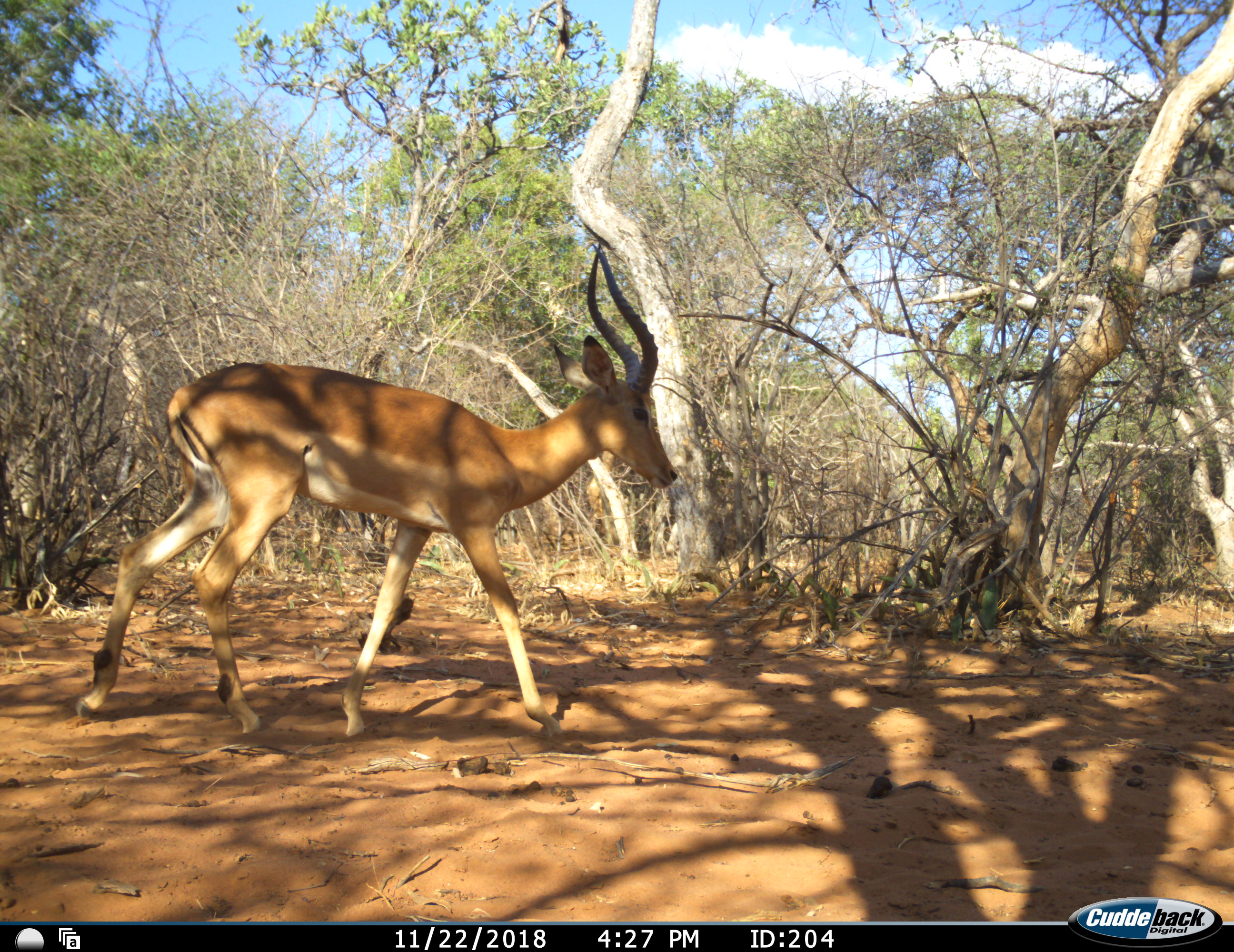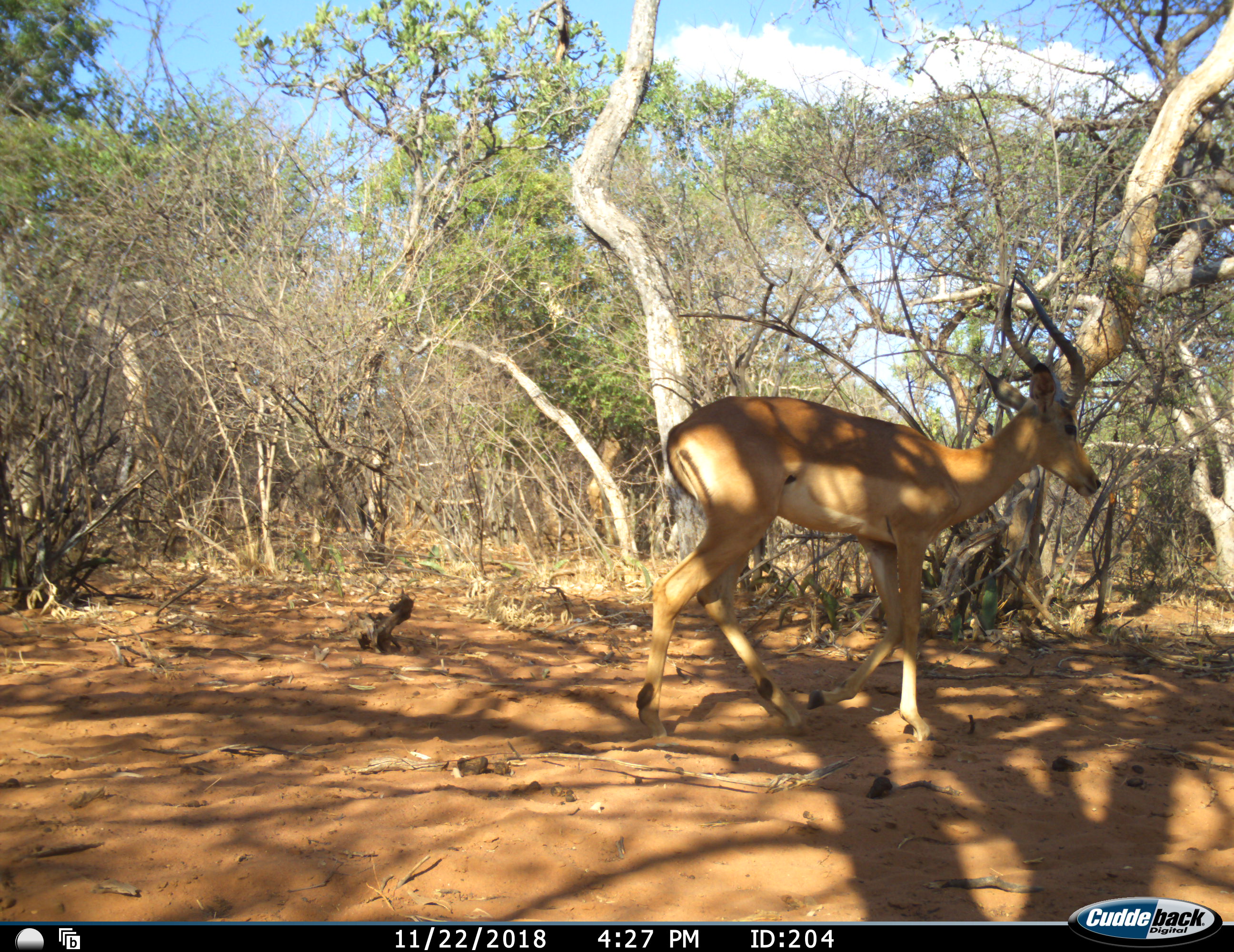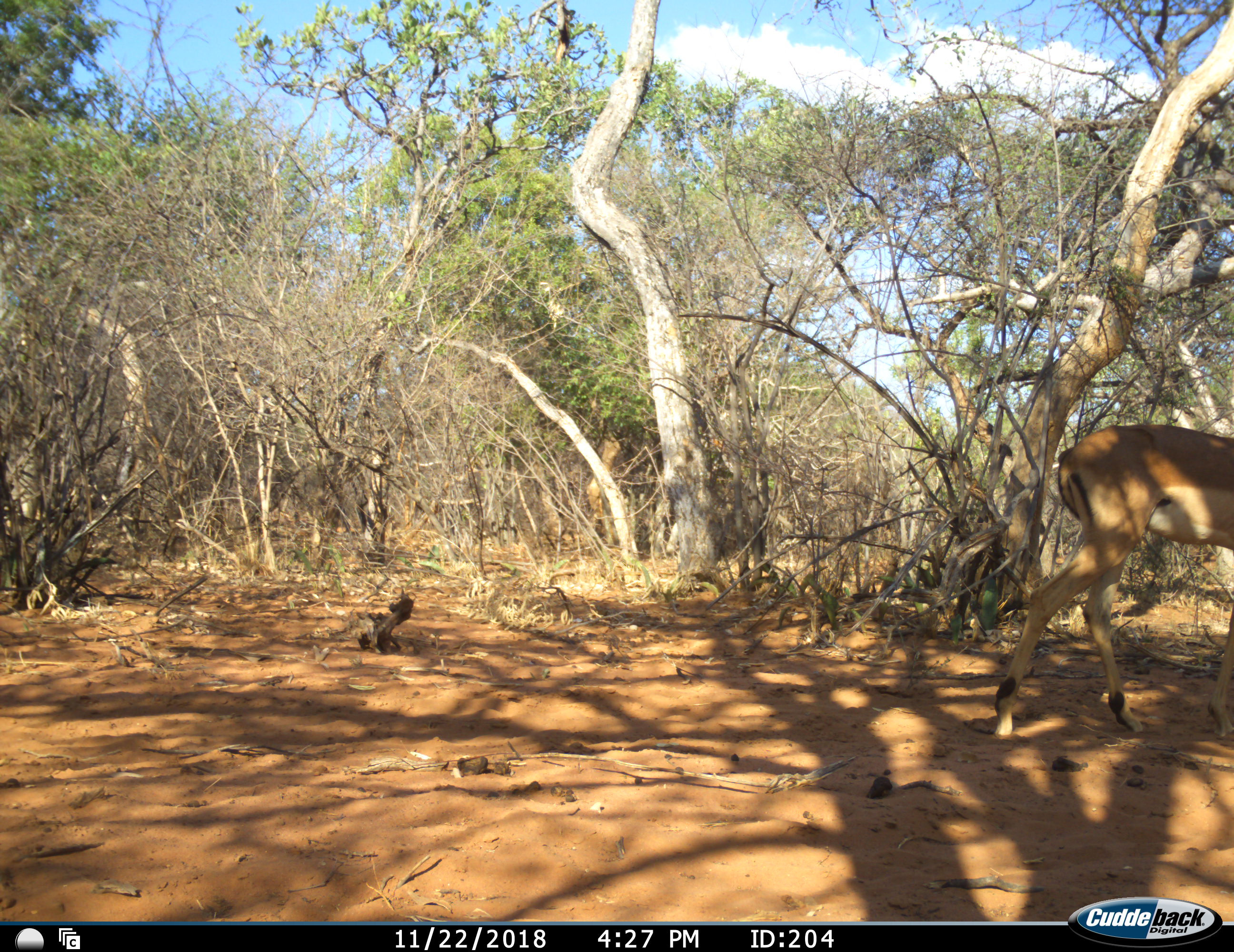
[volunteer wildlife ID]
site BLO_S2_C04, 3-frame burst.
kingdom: Animalia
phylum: Chordata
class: Mammalia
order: Artiodactyla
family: Bovidae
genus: Aepyceros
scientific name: Aepyceros melampus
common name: impala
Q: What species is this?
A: Impala (Aepyceros melampus).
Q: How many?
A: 1.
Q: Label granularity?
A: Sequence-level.